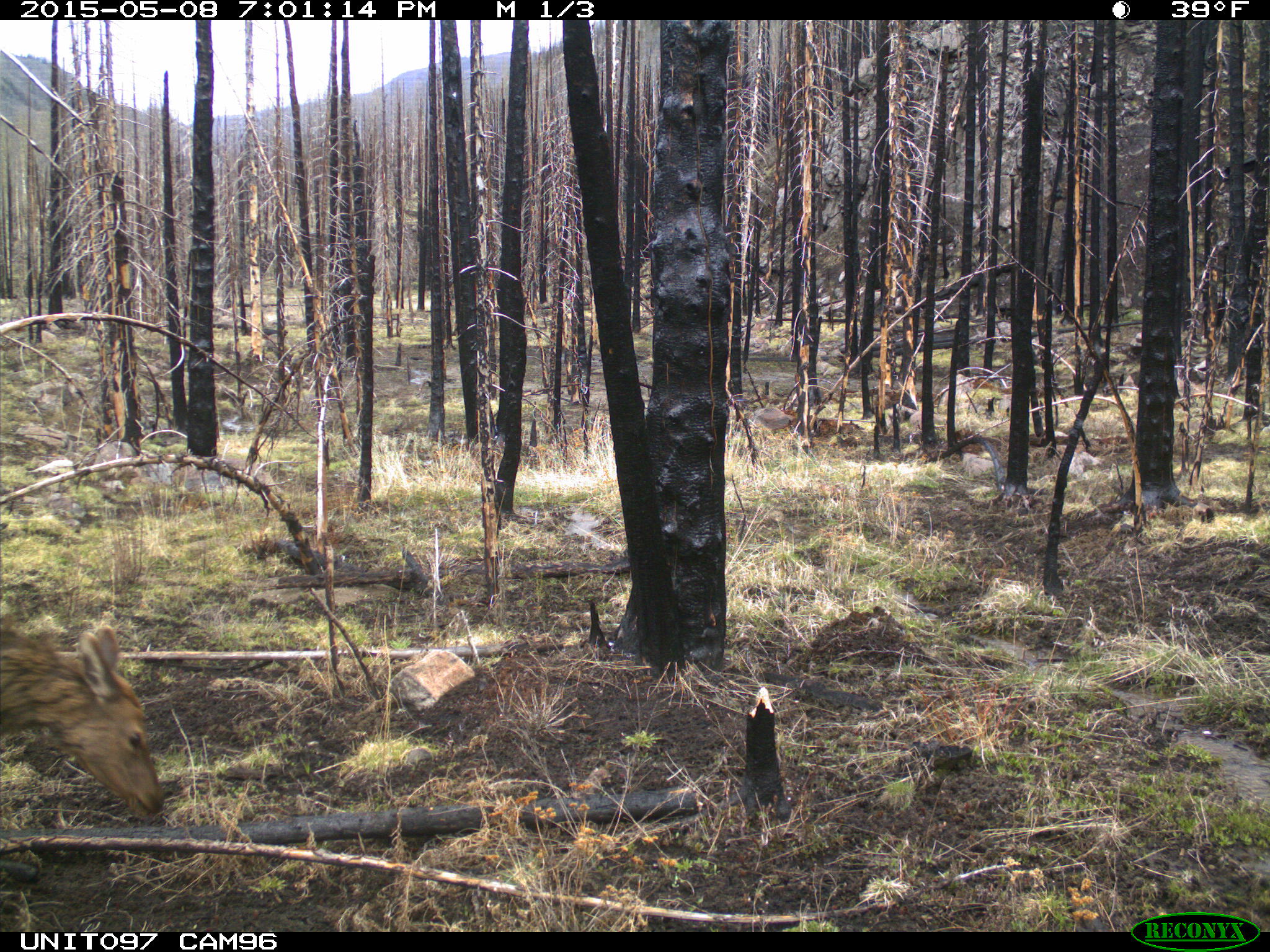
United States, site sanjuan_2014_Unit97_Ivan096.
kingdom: Animalia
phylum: Chordata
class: Mammalia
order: Artiodactyla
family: Cervidae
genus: Cervus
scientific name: Cervus elaphus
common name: red deer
Cervus elaphus (red deer).